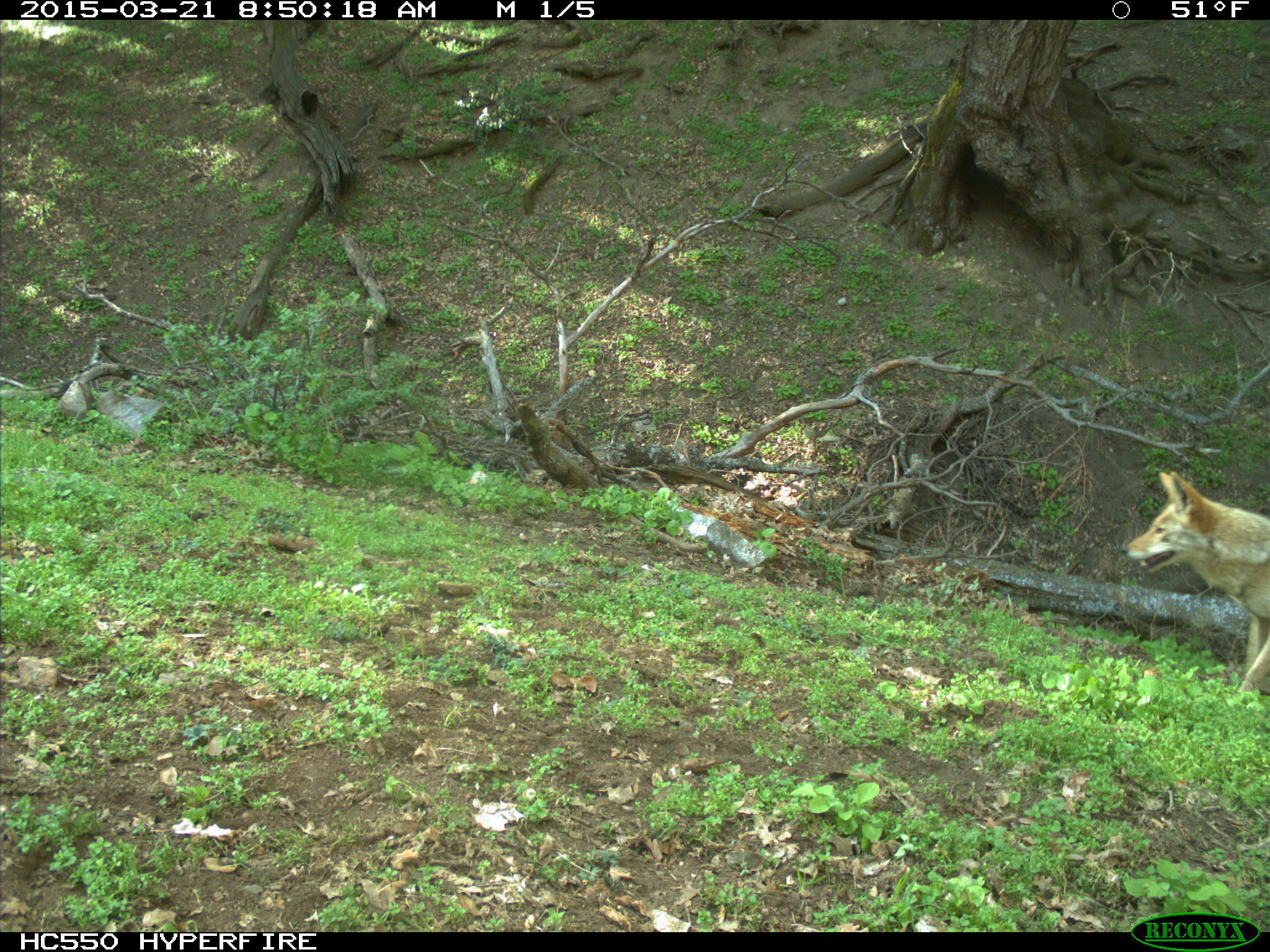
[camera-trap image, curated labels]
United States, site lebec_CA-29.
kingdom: Animalia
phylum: Chordata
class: Mammalia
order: Carnivora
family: Canidae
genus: Canis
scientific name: Canis latrans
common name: coyote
Canis latrans (coyote).